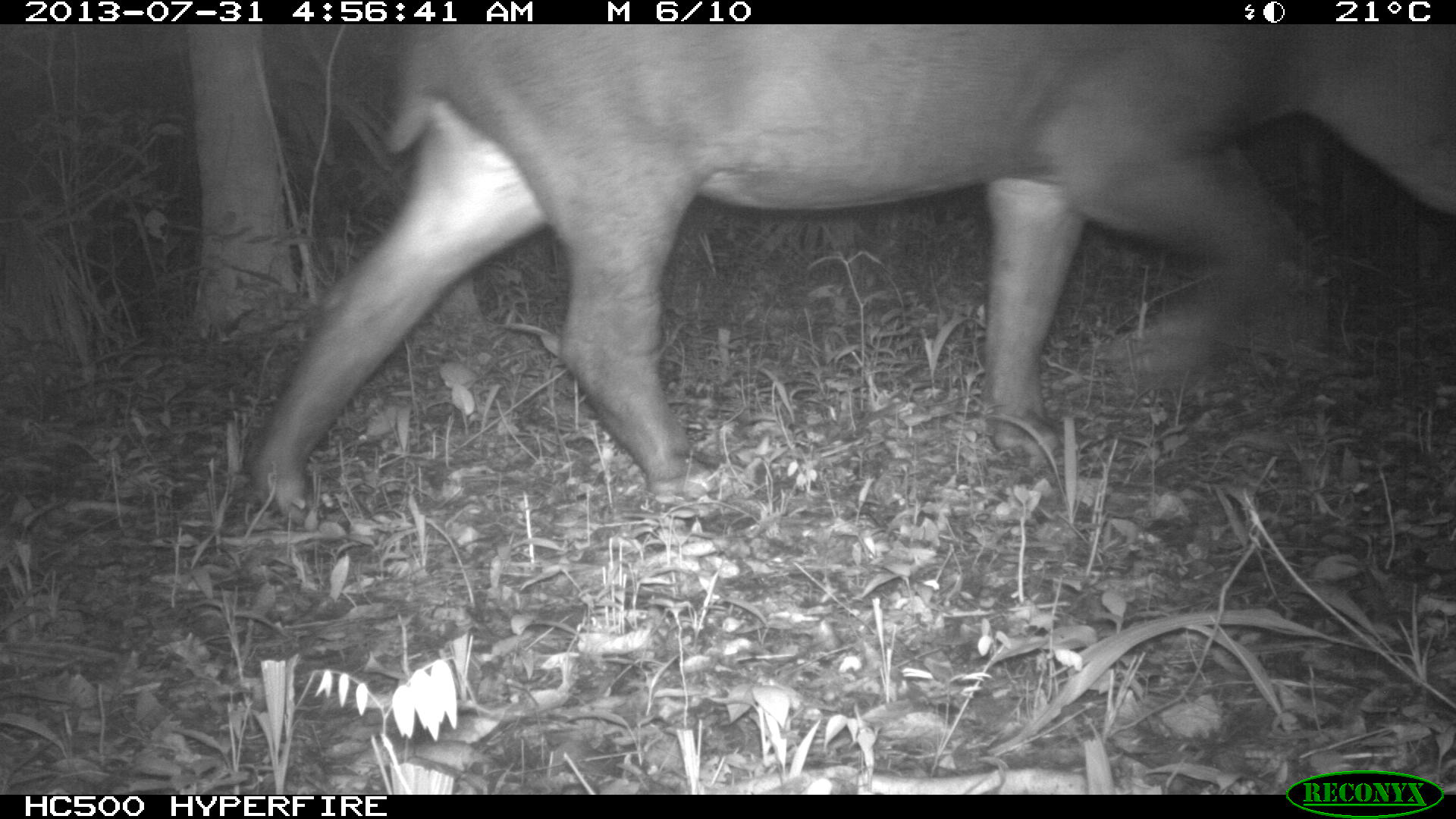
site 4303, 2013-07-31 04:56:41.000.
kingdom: Animalia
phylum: Chordata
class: Mammalia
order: Perissodactyla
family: Tapiridae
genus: Tapirus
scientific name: Tapirus bairdii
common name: baird's tapir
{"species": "Tapirus bairdii (baird's tapir)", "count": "1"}